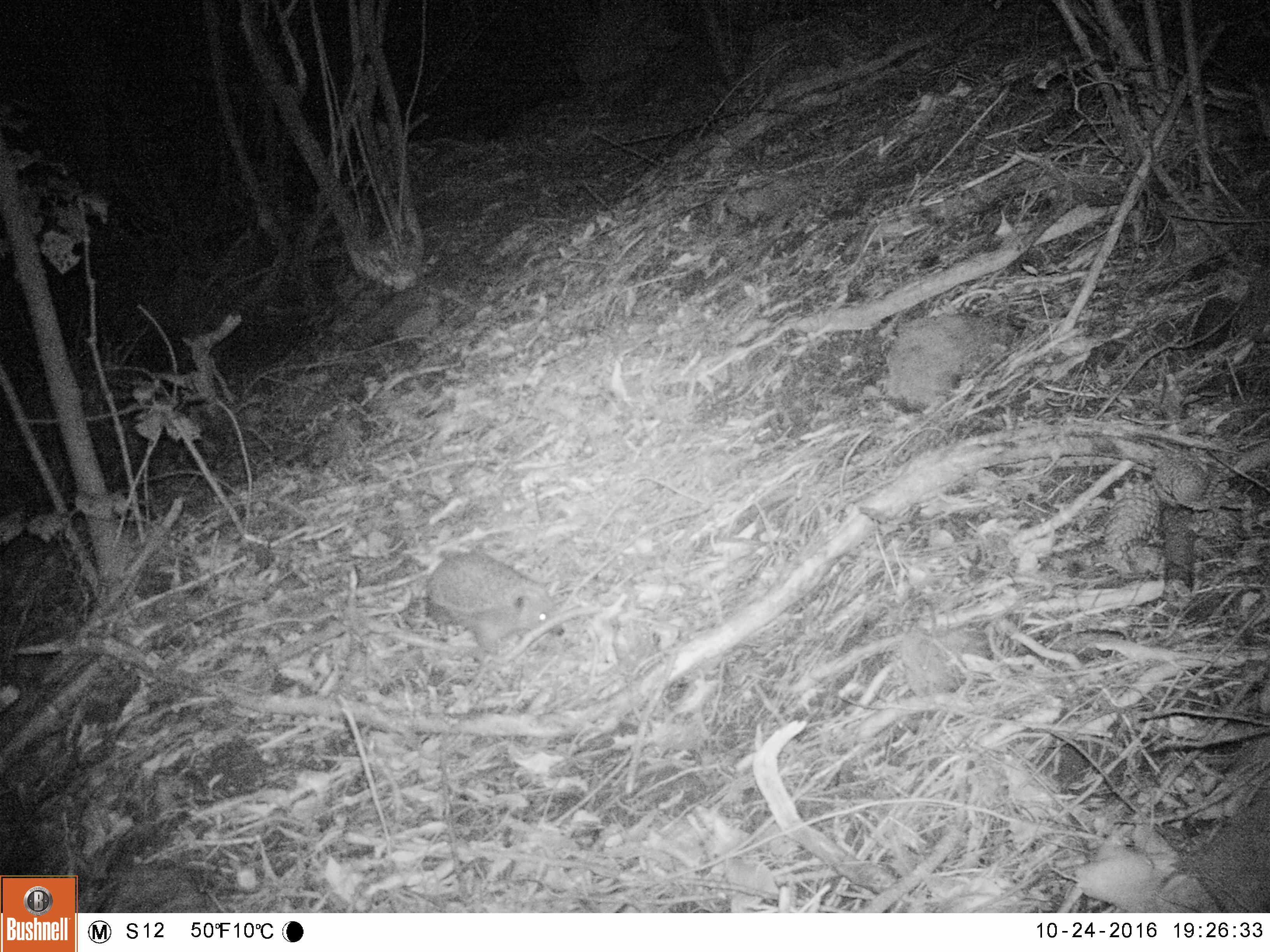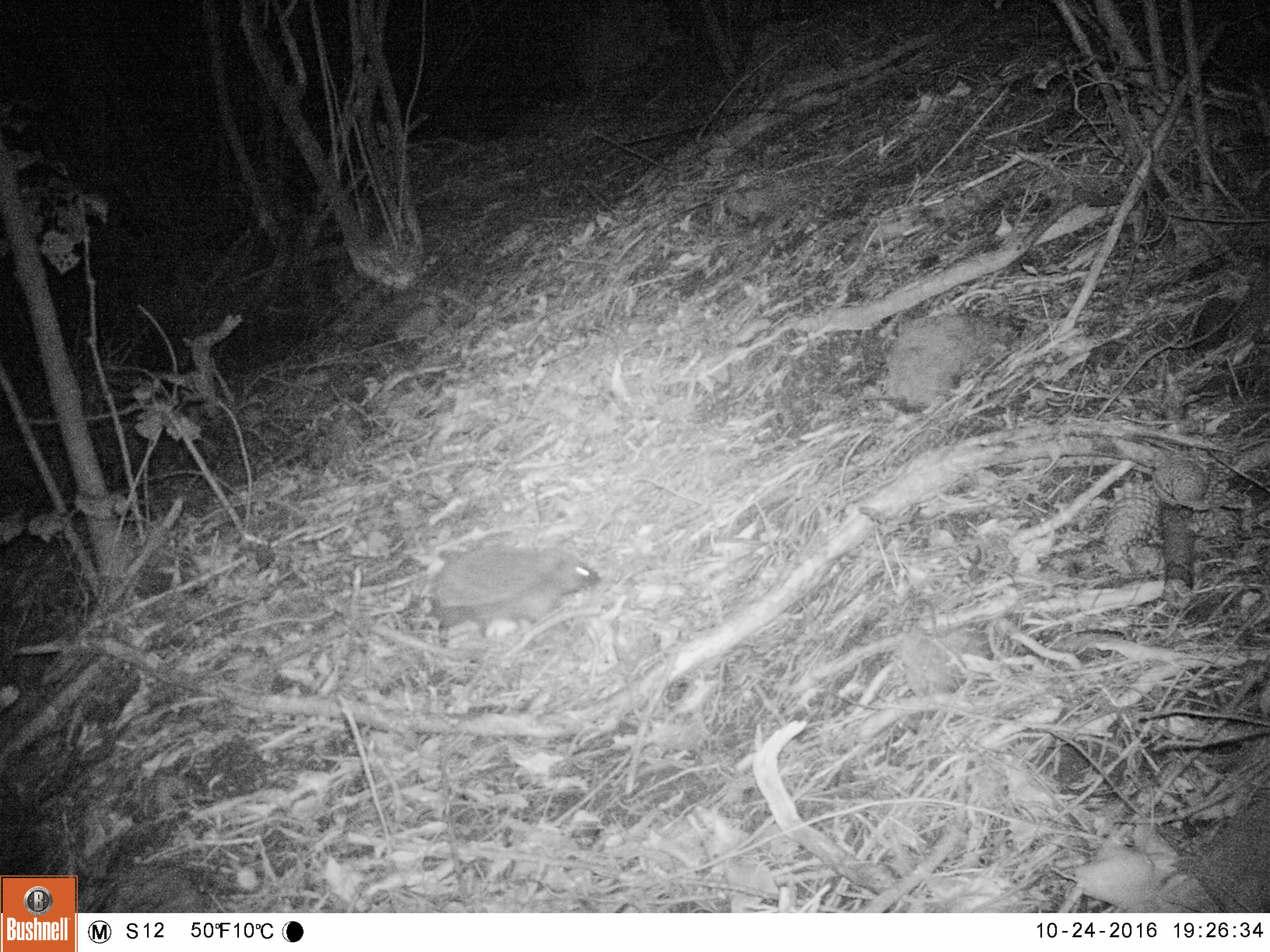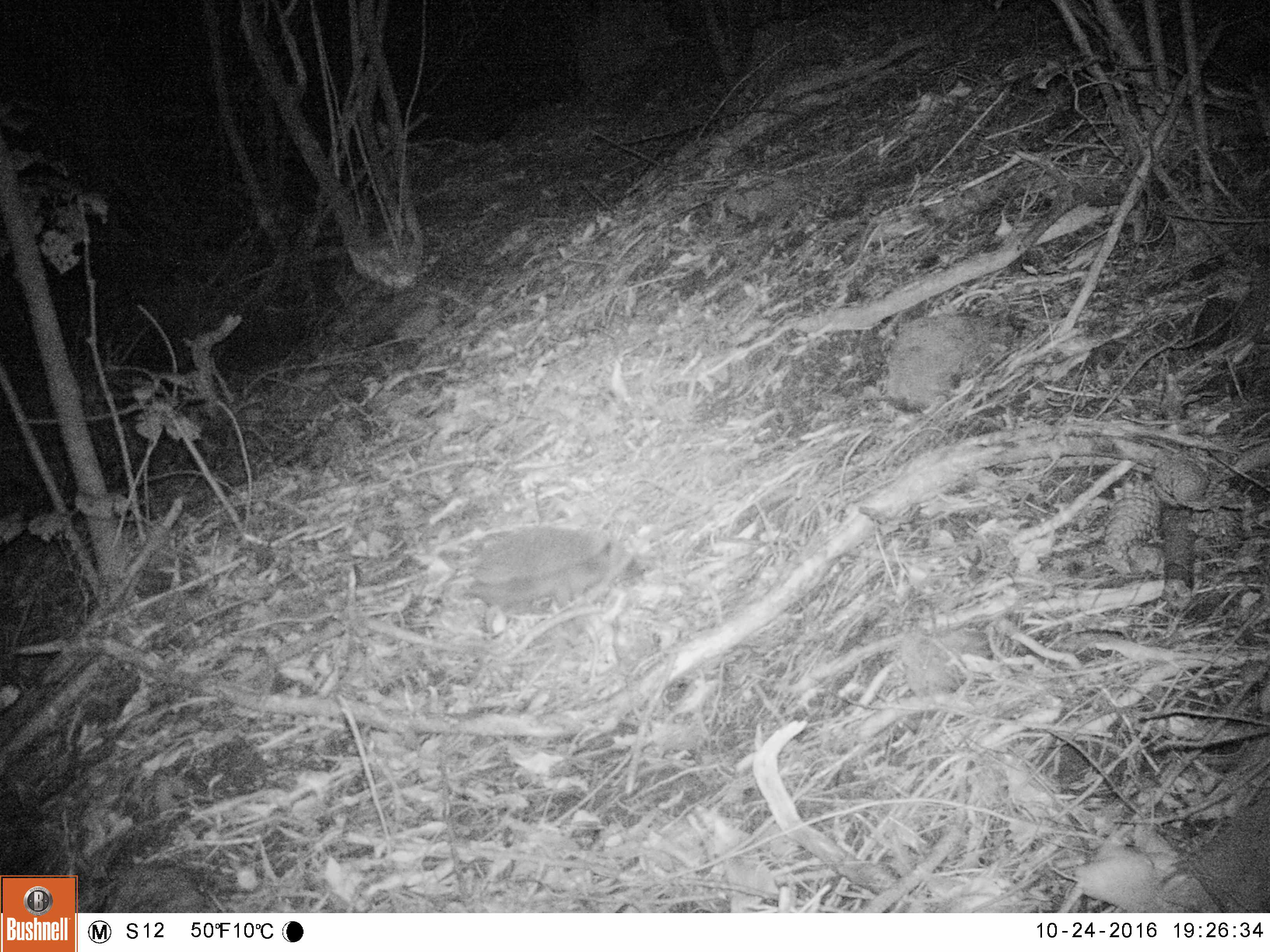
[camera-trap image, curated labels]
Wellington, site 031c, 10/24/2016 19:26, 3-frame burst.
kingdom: Animalia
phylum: Chordata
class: Mammalia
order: Eulipotyphla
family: Erinaceidae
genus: Erinaceus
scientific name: Erinaceus europaeus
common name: hedgehog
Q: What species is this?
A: Hedgehog (Erinaceus europaeus).